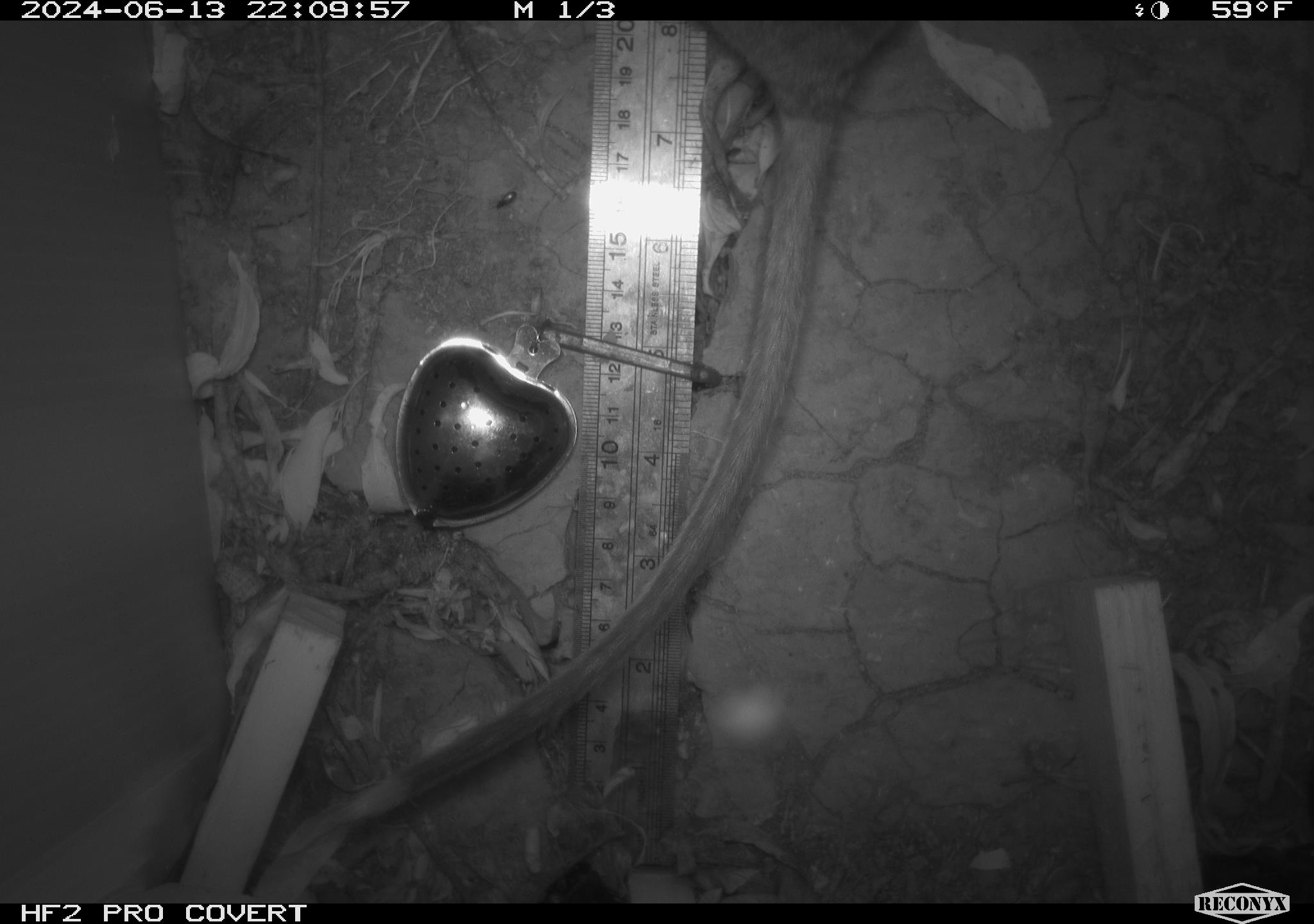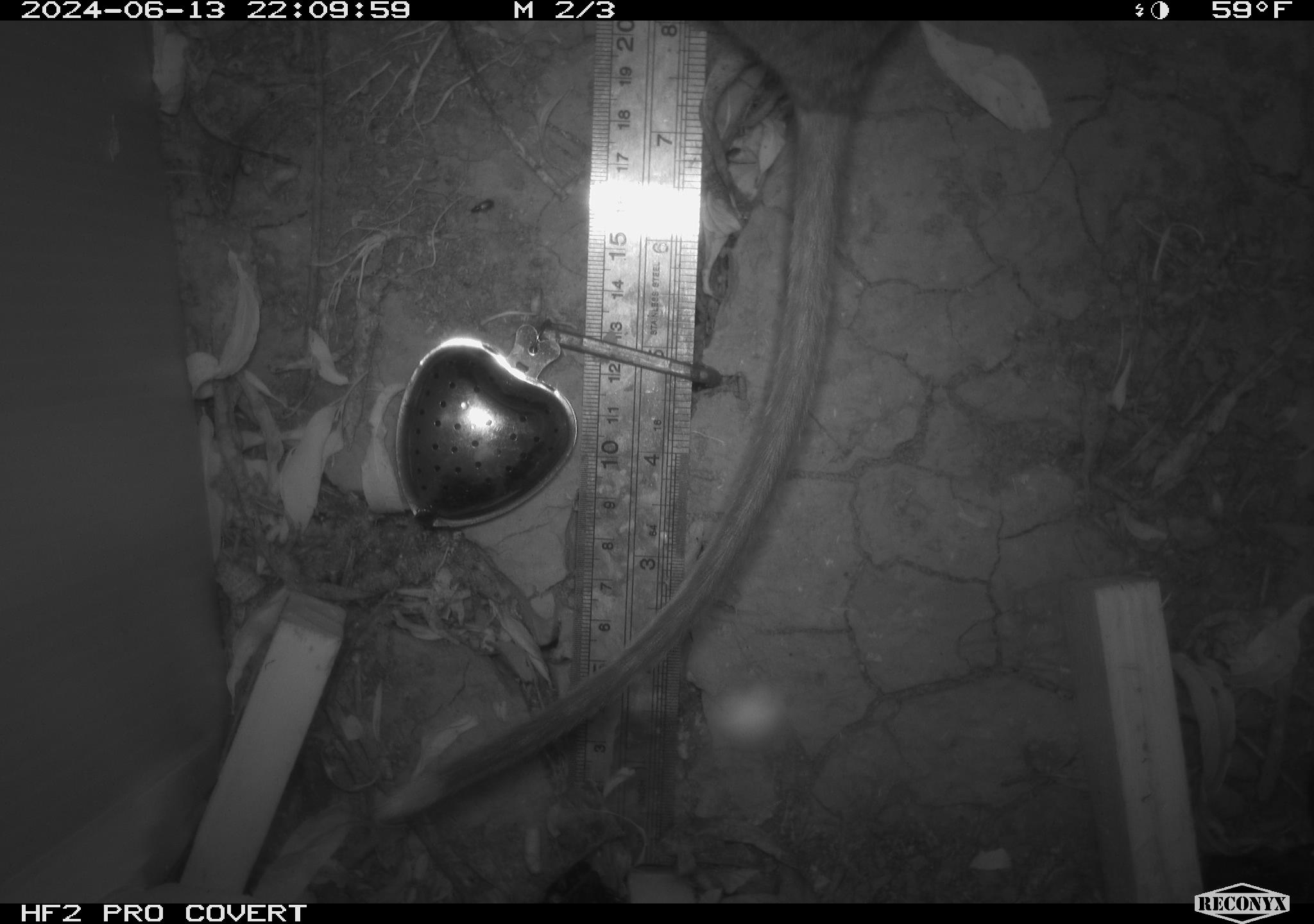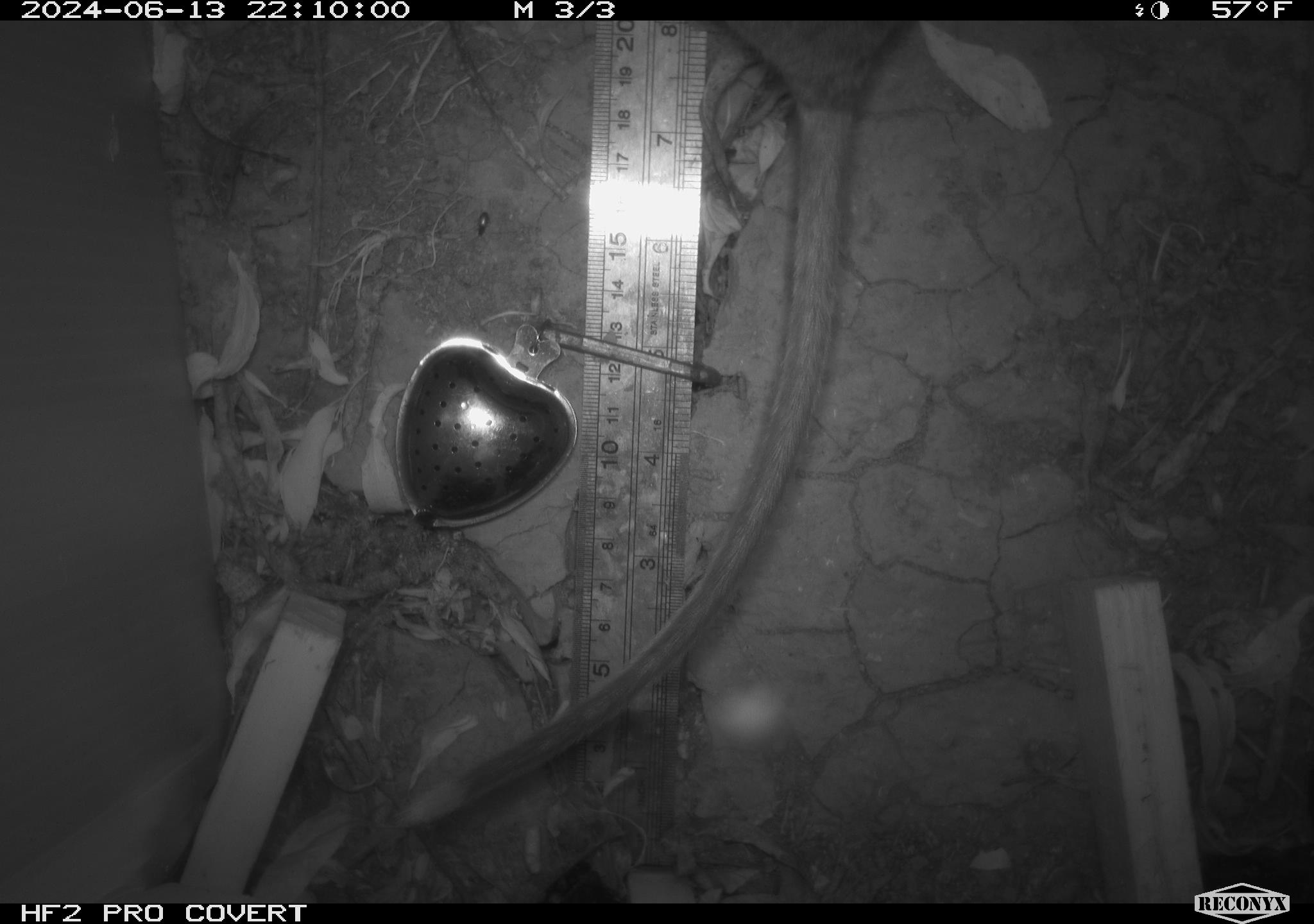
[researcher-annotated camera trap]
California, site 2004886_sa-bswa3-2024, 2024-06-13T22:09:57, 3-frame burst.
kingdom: Animalia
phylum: Chordata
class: Mammalia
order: Rodentia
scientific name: Rodentia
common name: woodrat or rat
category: woodrat or rat species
Woodrat or rat species (woodrat or rat) (Rodentia).